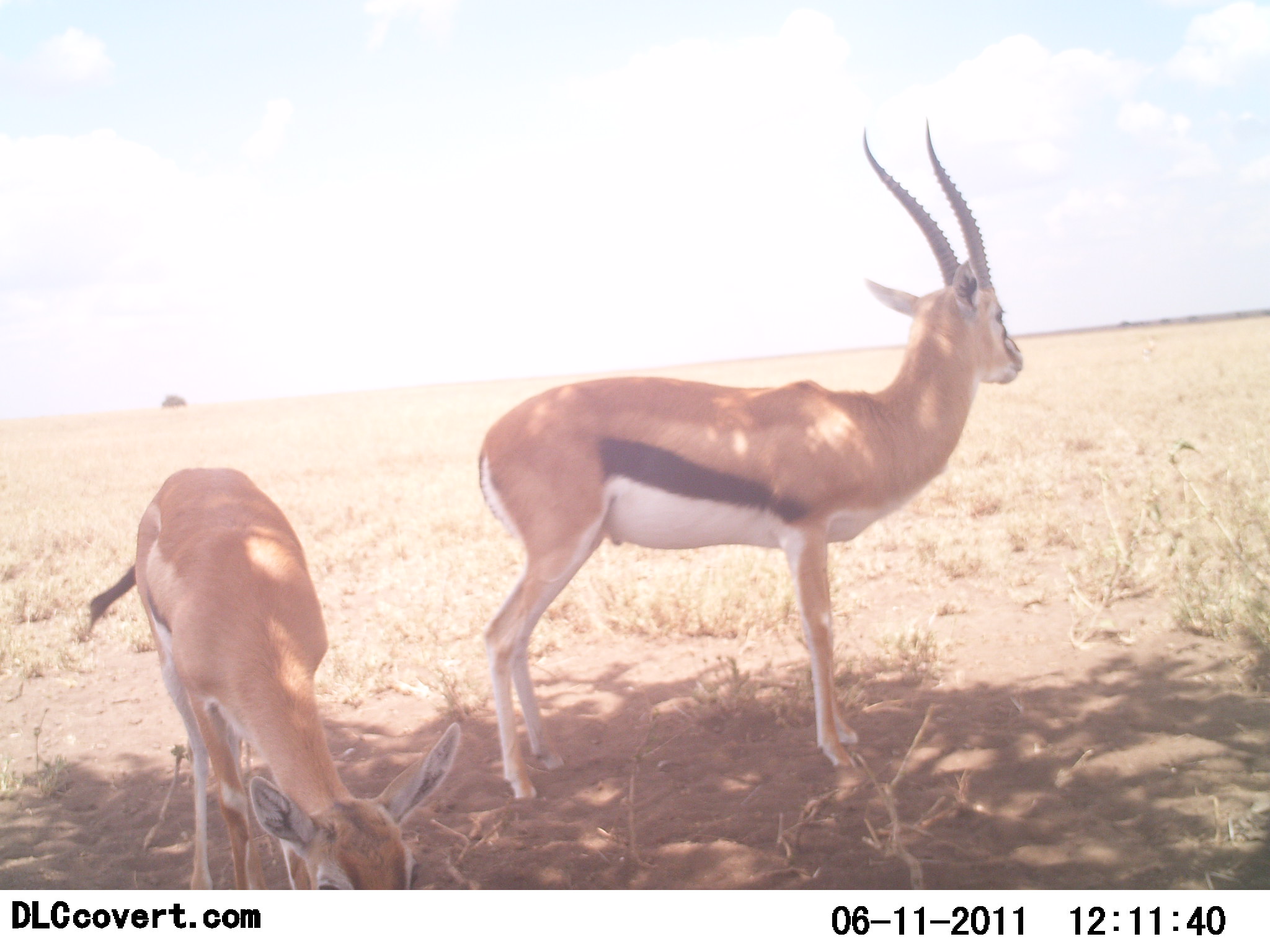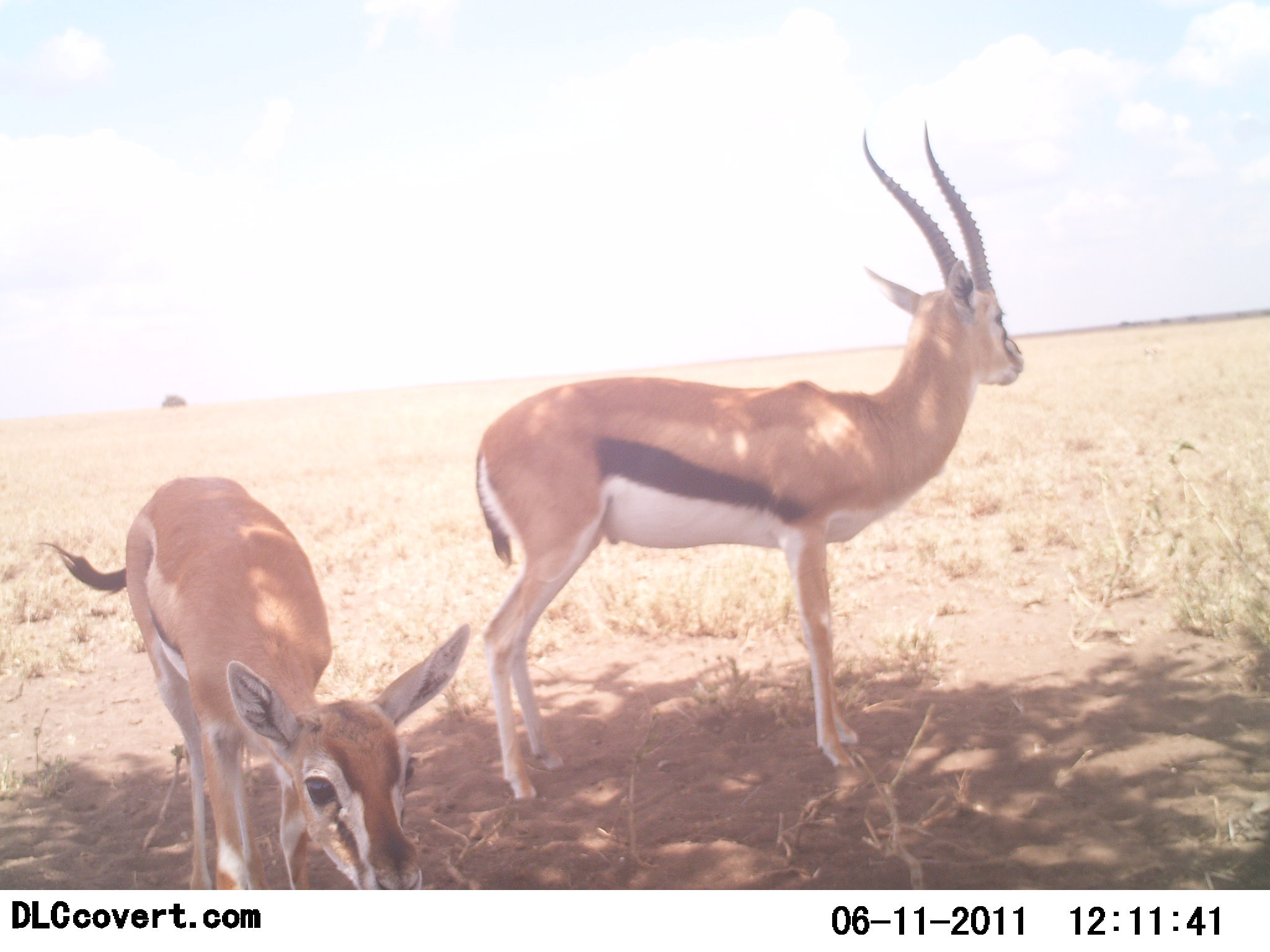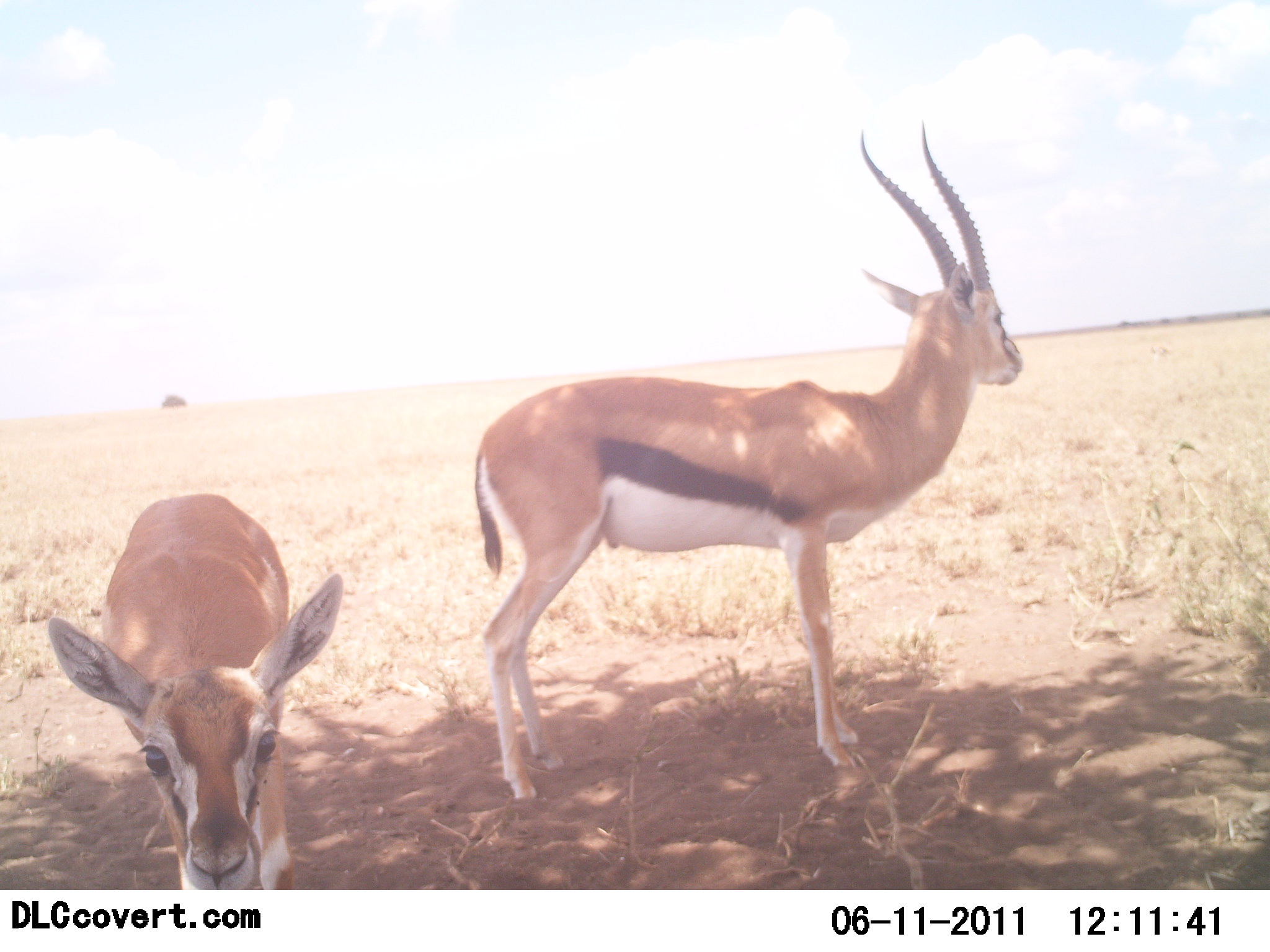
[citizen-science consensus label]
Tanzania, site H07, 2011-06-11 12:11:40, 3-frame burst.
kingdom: Animalia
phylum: Chordata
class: Mammalia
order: Artiodactyla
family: Bovidae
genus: Eudorcas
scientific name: Eudorcas thomsonii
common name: thomson's gazelle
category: gazellethomsons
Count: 2.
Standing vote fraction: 100%.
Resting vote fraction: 7%.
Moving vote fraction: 7%.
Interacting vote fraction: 7%.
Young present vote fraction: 33%.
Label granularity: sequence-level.